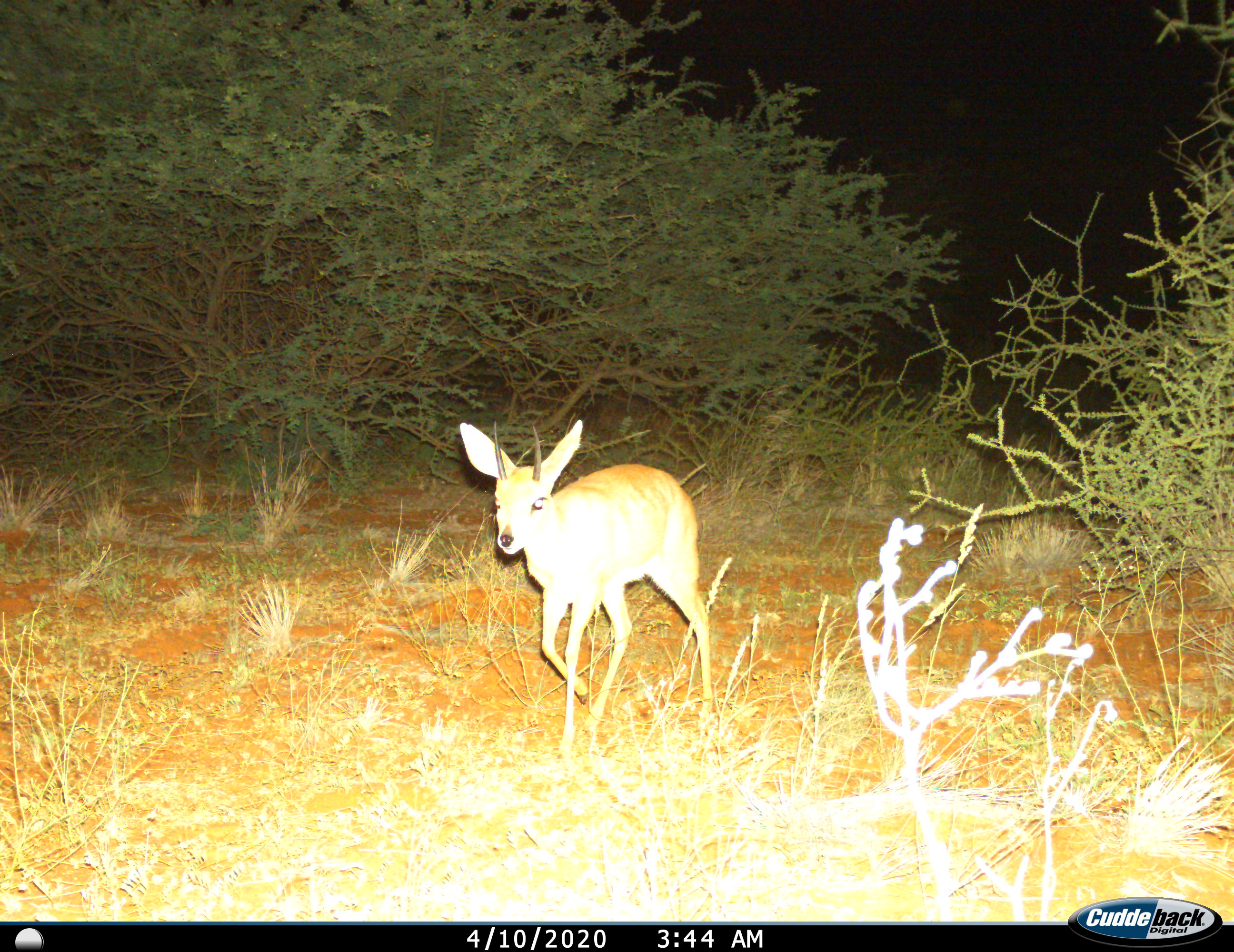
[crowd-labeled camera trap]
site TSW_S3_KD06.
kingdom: Animalia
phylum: Chordata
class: Mammalia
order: Artiodactyla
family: Bovidae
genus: Raphicerus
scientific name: Raphicerus campestris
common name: steenbok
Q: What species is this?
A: Steenbok (Raphicerus campestris).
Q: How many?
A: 1.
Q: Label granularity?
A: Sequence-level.